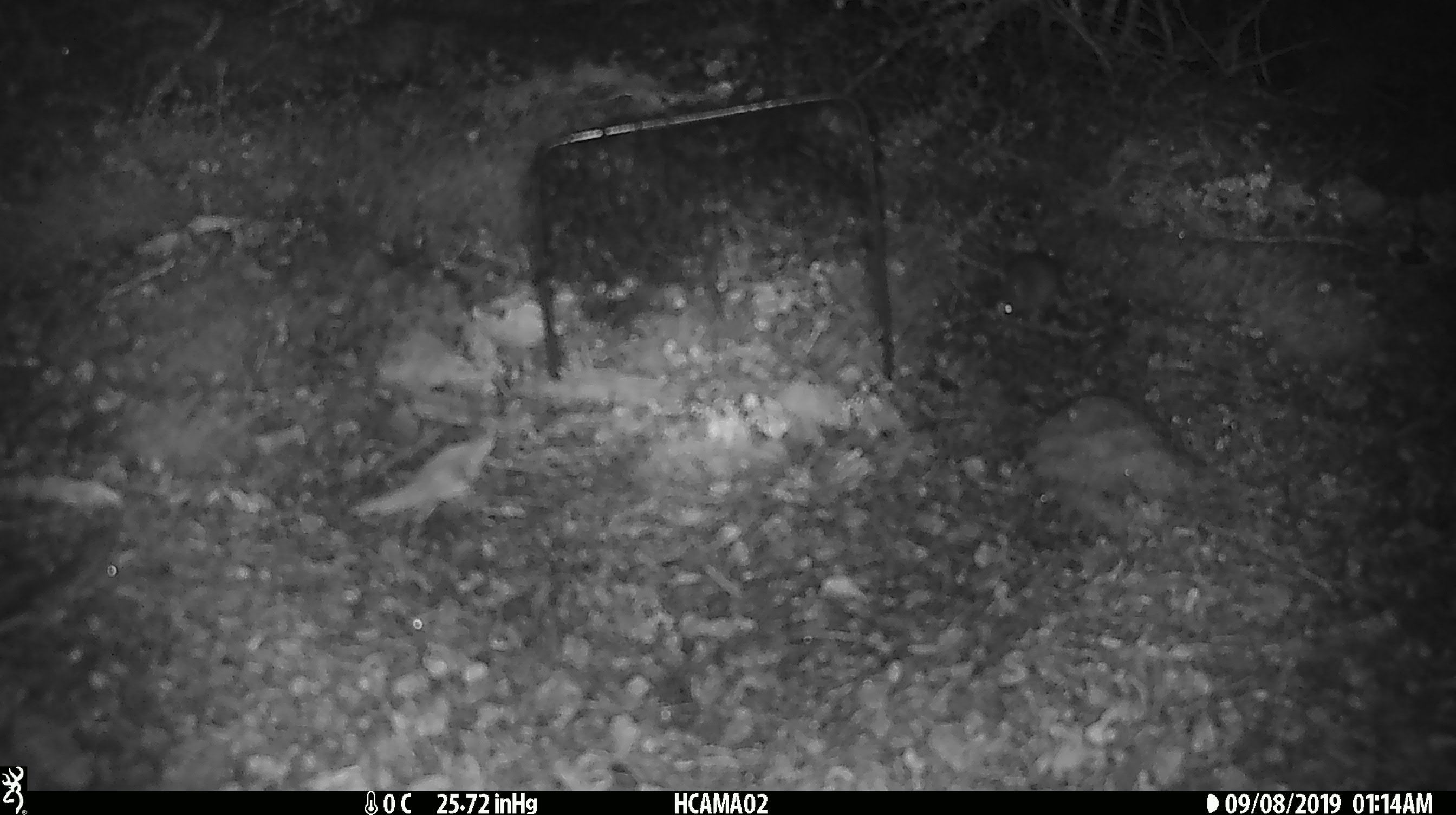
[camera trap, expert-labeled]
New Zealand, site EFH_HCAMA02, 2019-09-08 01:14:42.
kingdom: Animalia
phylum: Chordata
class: Mammalia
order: Rodentia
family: Muridae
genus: Mus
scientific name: Mus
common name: mouse